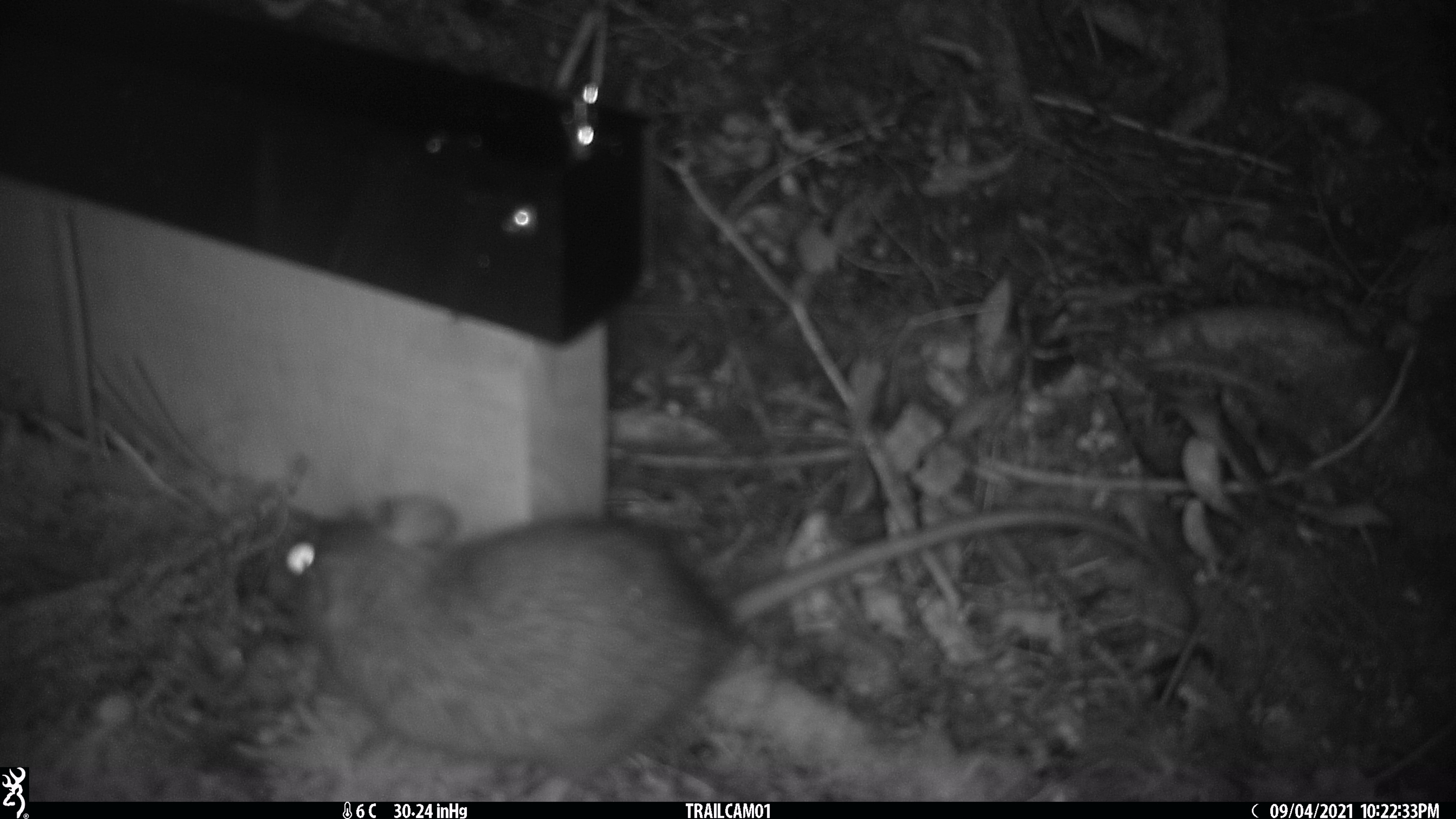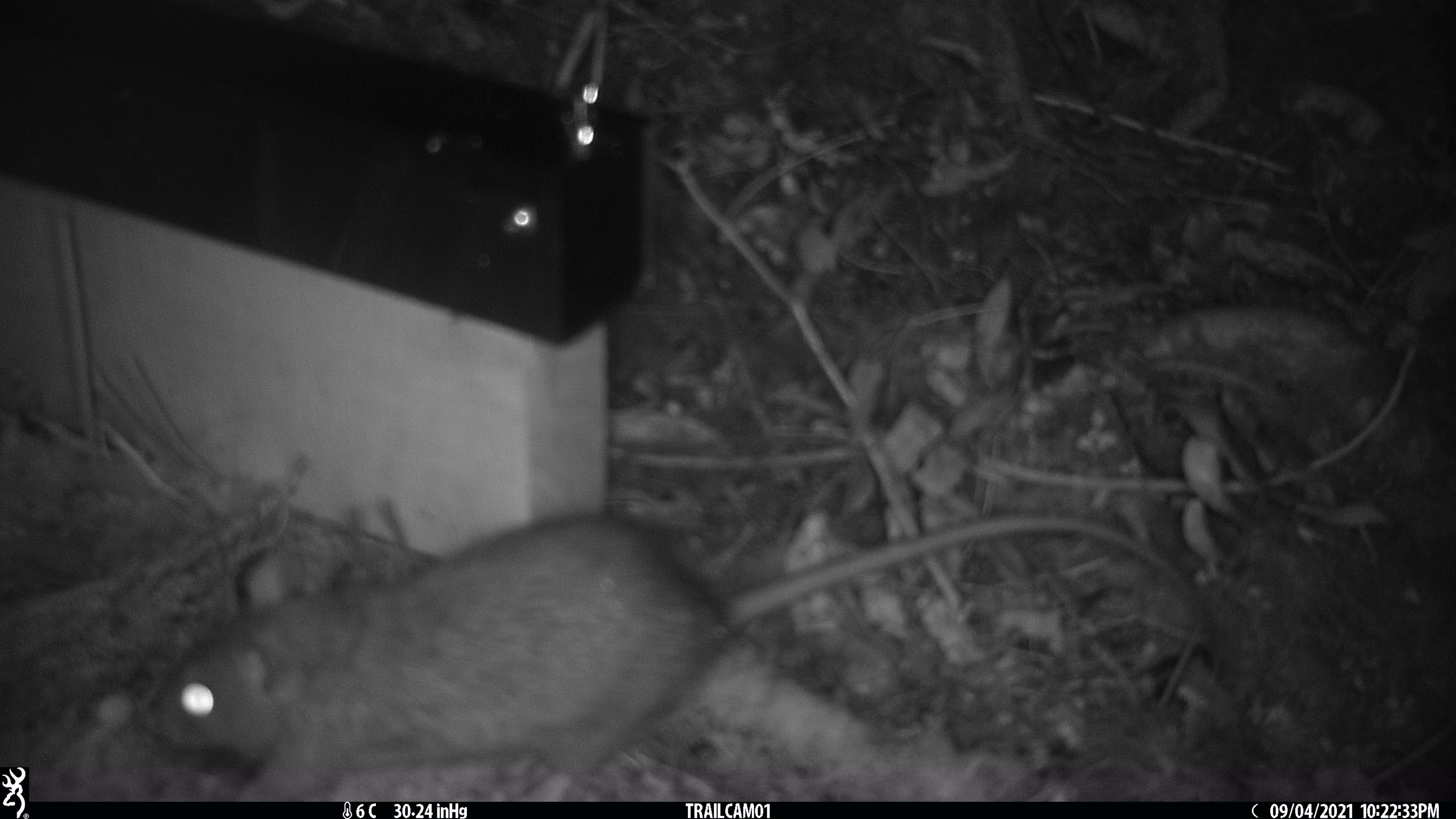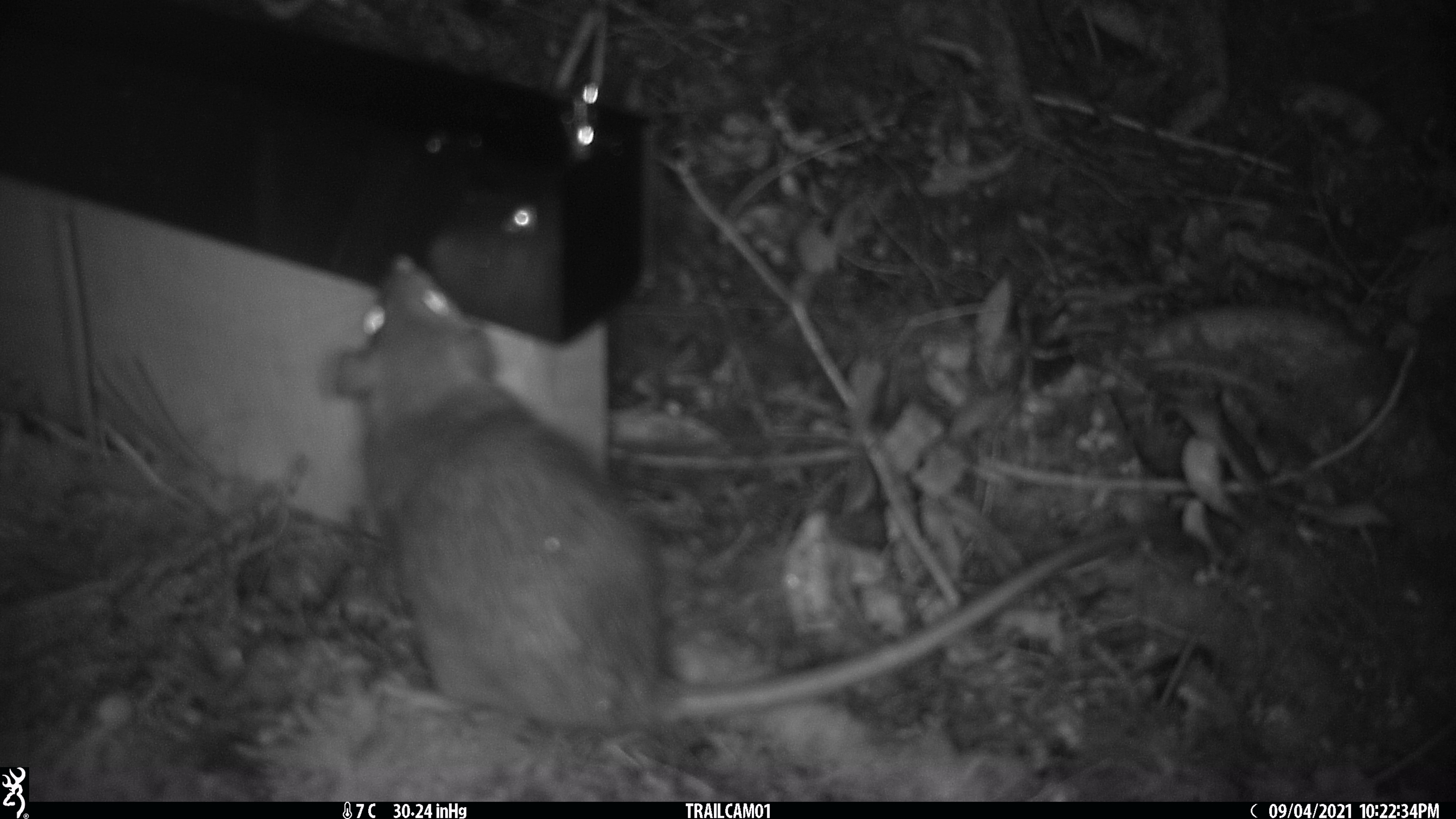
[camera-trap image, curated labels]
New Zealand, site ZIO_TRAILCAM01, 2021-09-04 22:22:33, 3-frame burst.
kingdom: Animalia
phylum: Chordata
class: Mammalia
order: Rodentia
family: Muridae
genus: Rattus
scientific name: Rattus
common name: rat